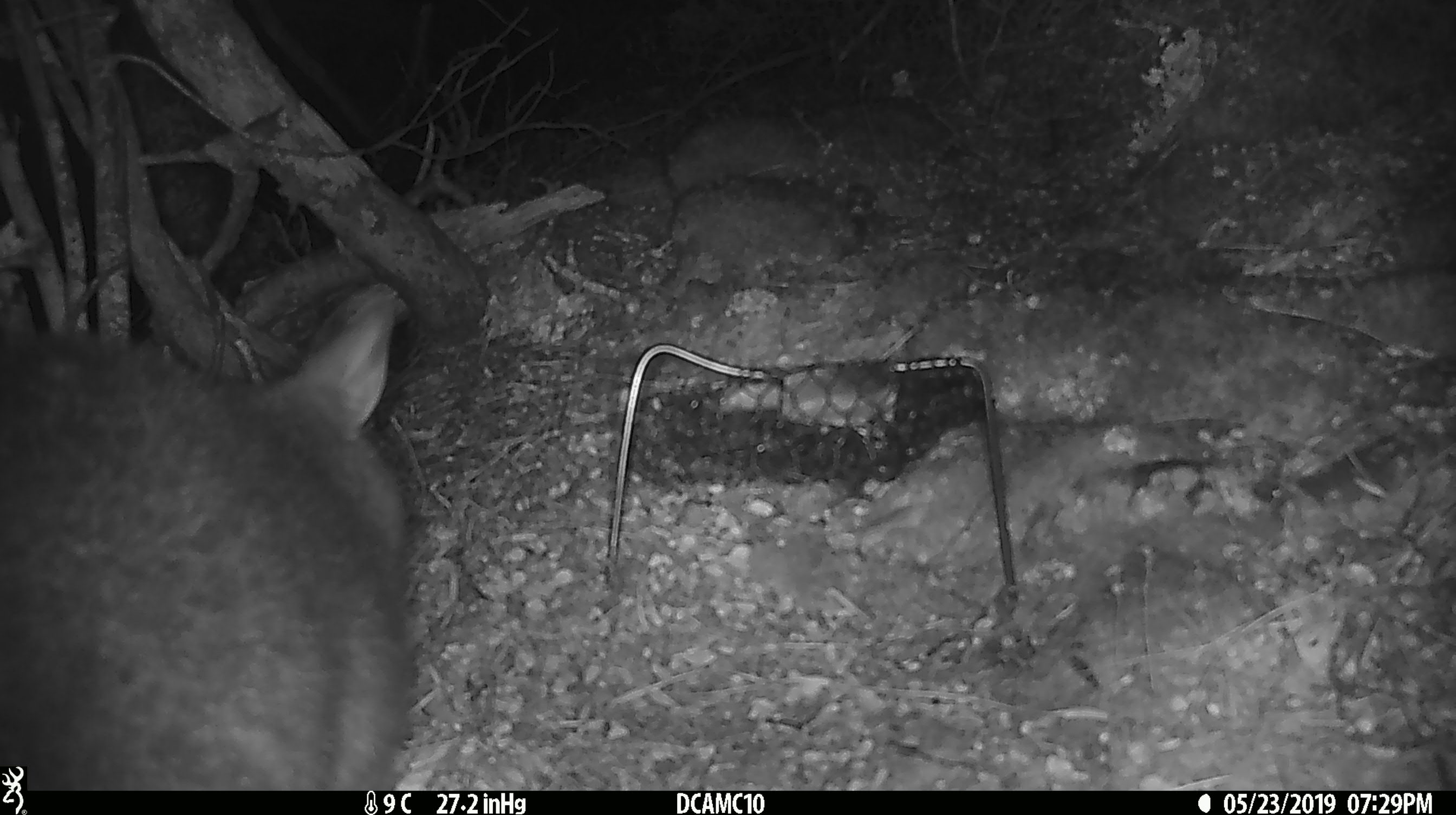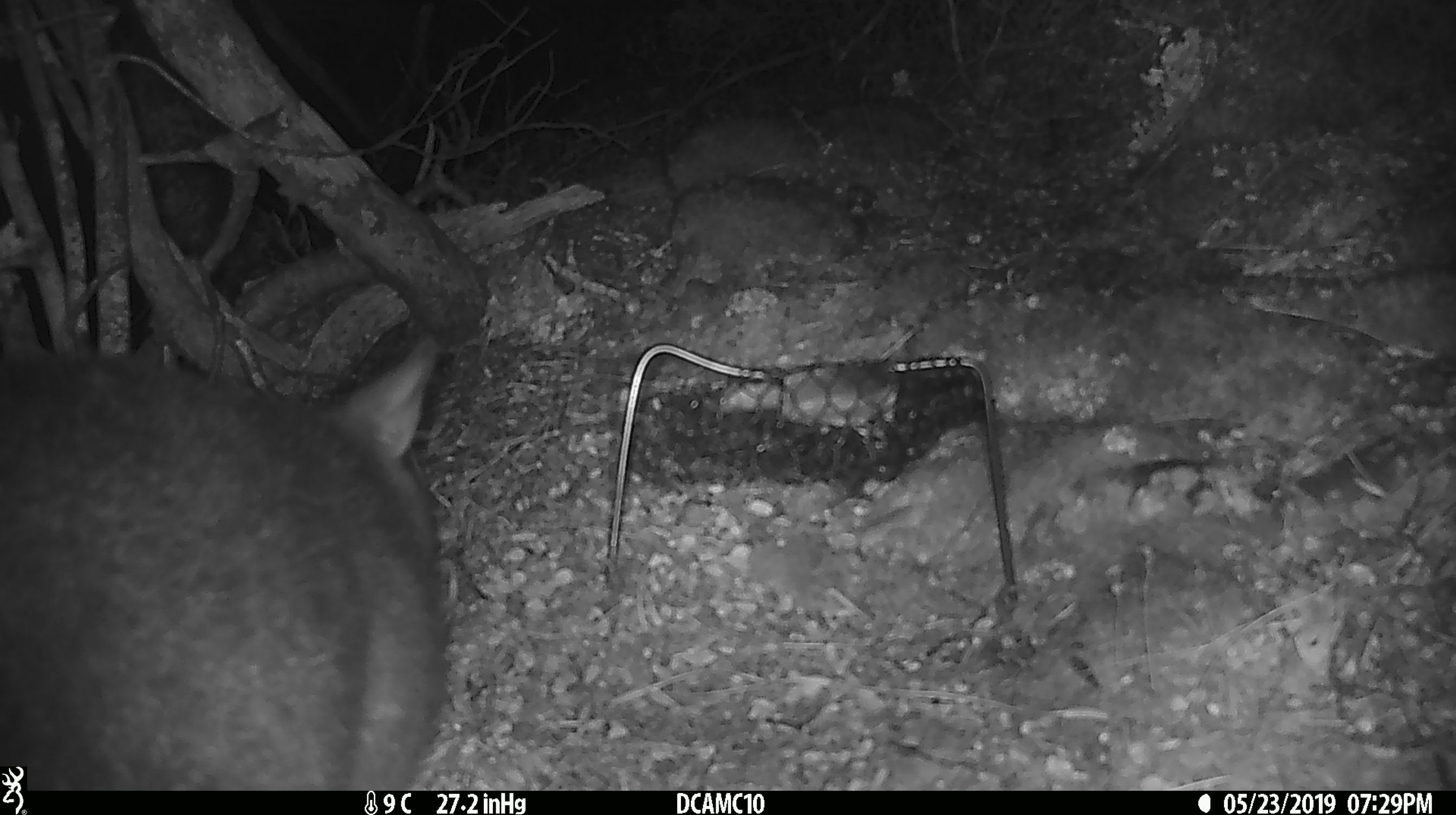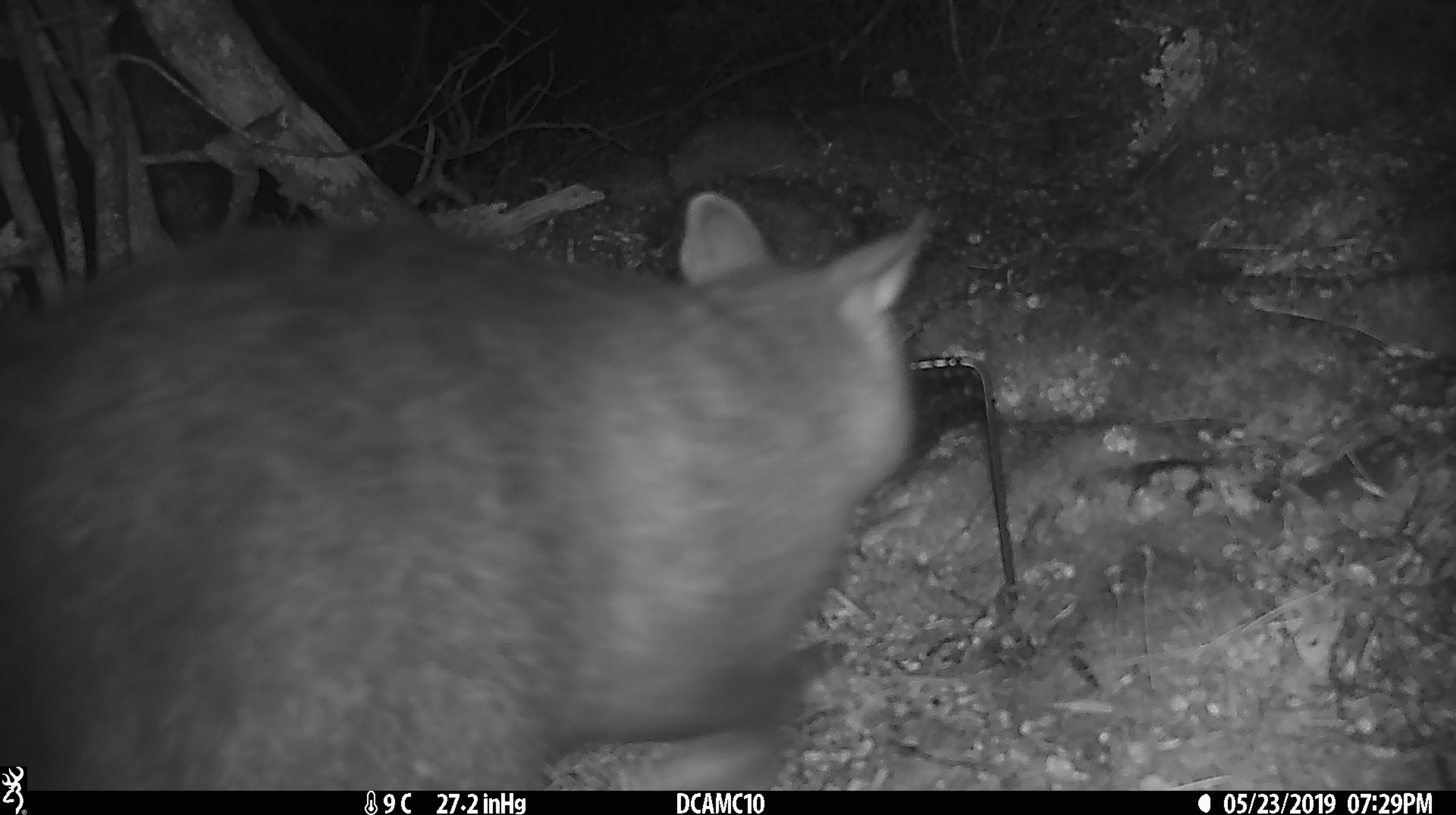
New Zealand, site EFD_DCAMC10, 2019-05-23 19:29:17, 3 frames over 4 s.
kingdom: Animalia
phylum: Chordata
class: Mammalia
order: Diprotodontia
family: Phalangeridae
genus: Trichosurus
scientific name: Trichosurus vulpecula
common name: common brushtail possum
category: possum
Possum (common brushtail possum) (Trichosurus vulpecula).